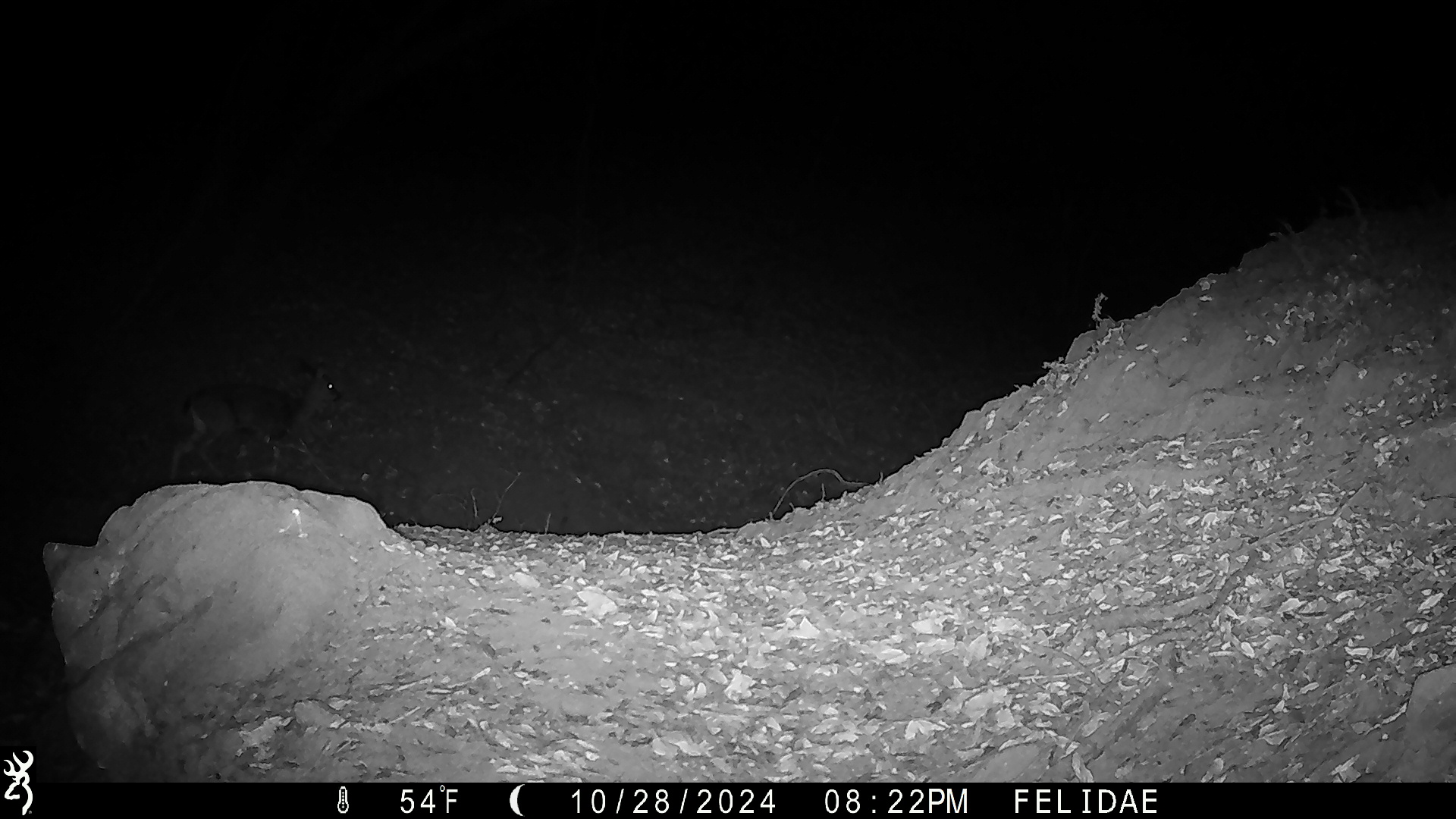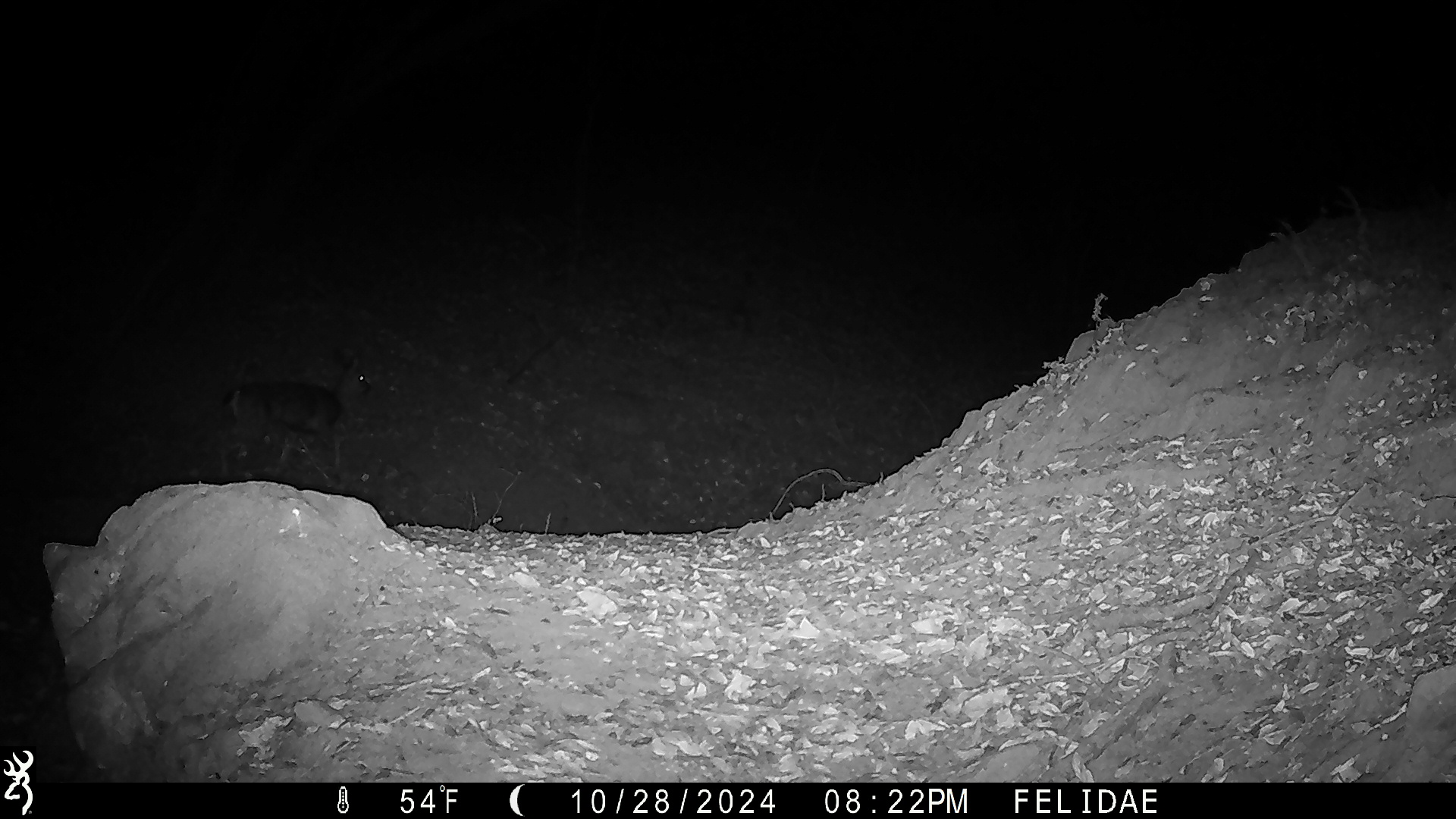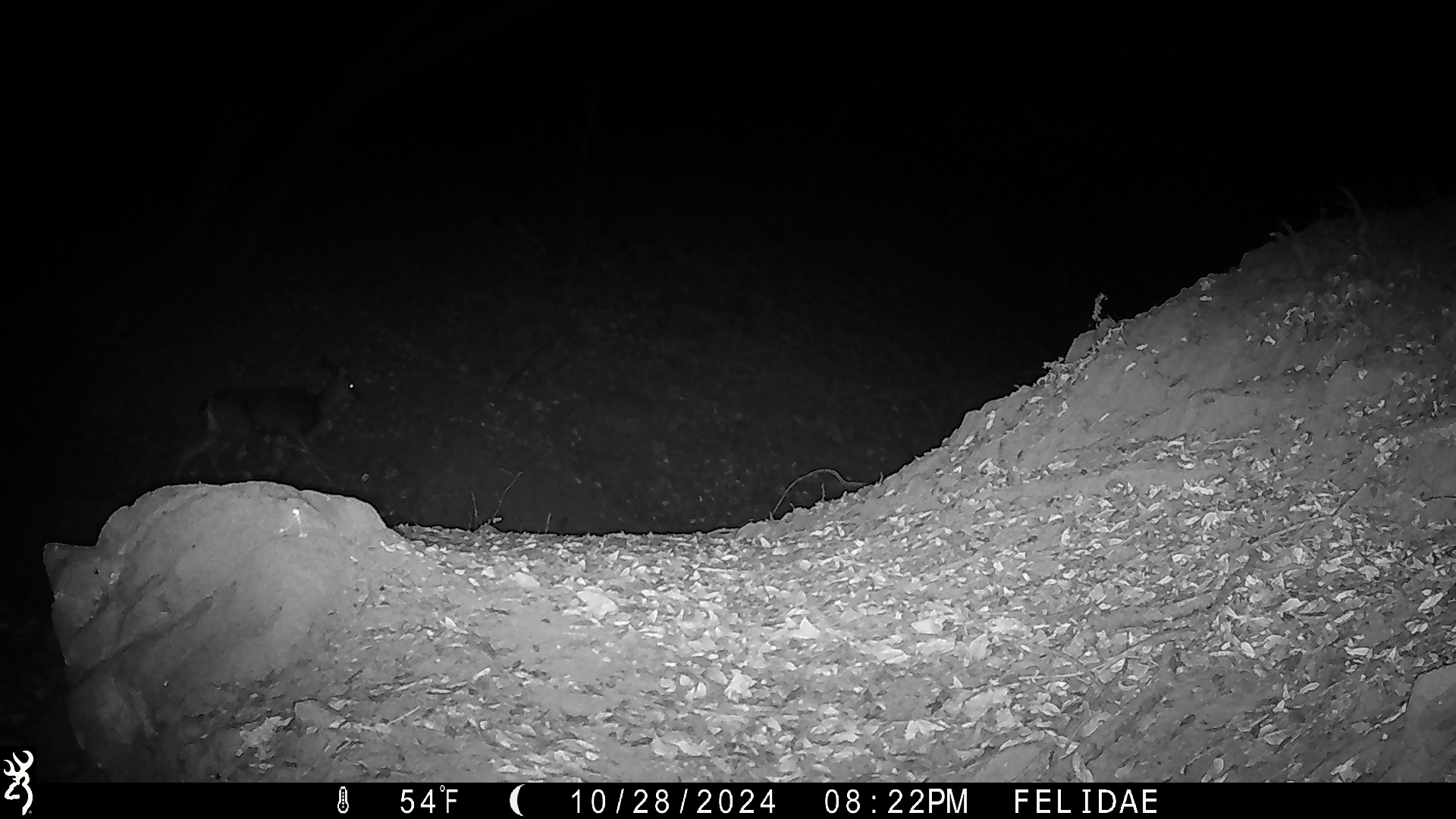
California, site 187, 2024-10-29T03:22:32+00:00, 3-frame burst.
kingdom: Animalia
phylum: Chordata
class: Mammalia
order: Artiodactyla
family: Cervidae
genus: Odocoileus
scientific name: Odocoileus hemionus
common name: mule deer